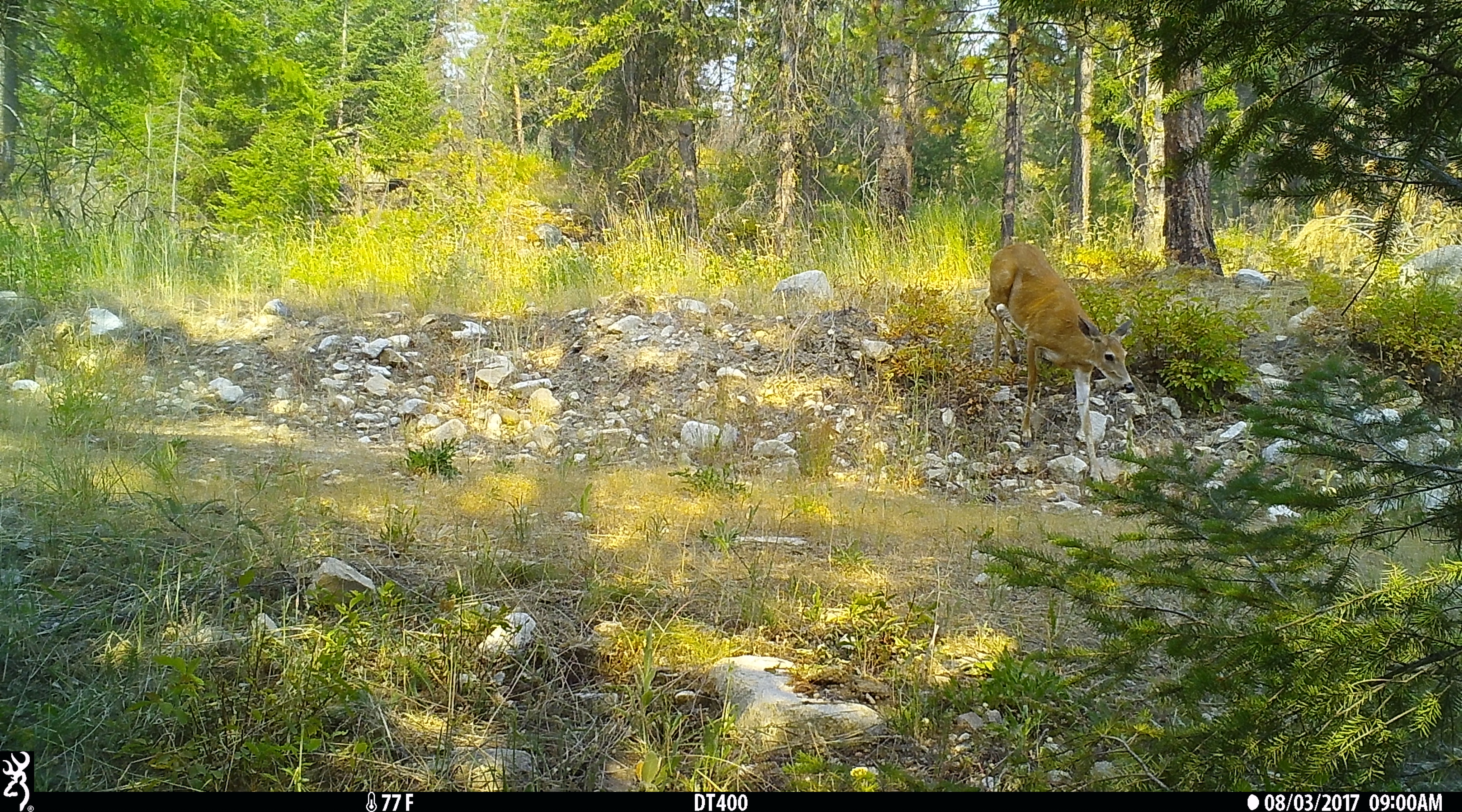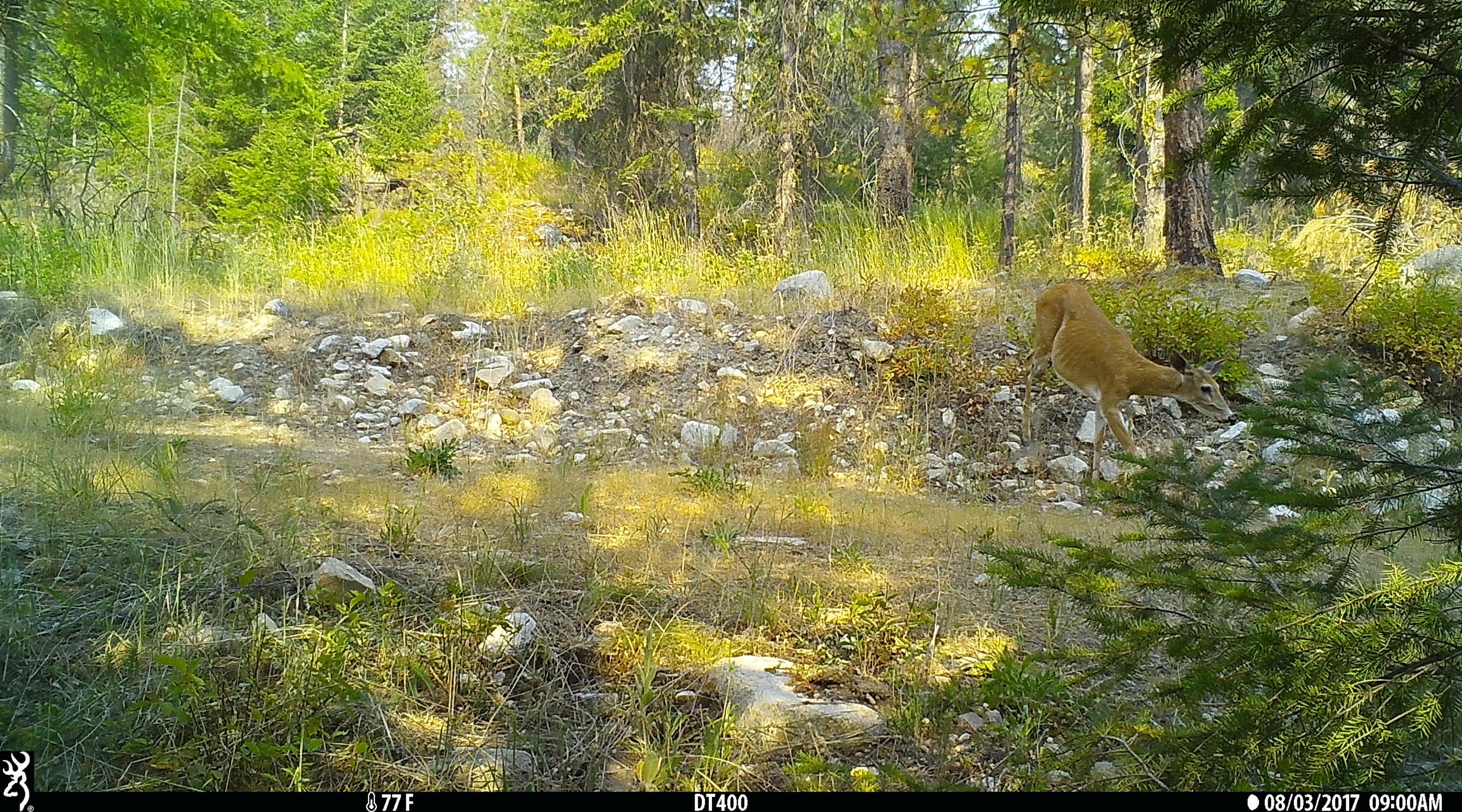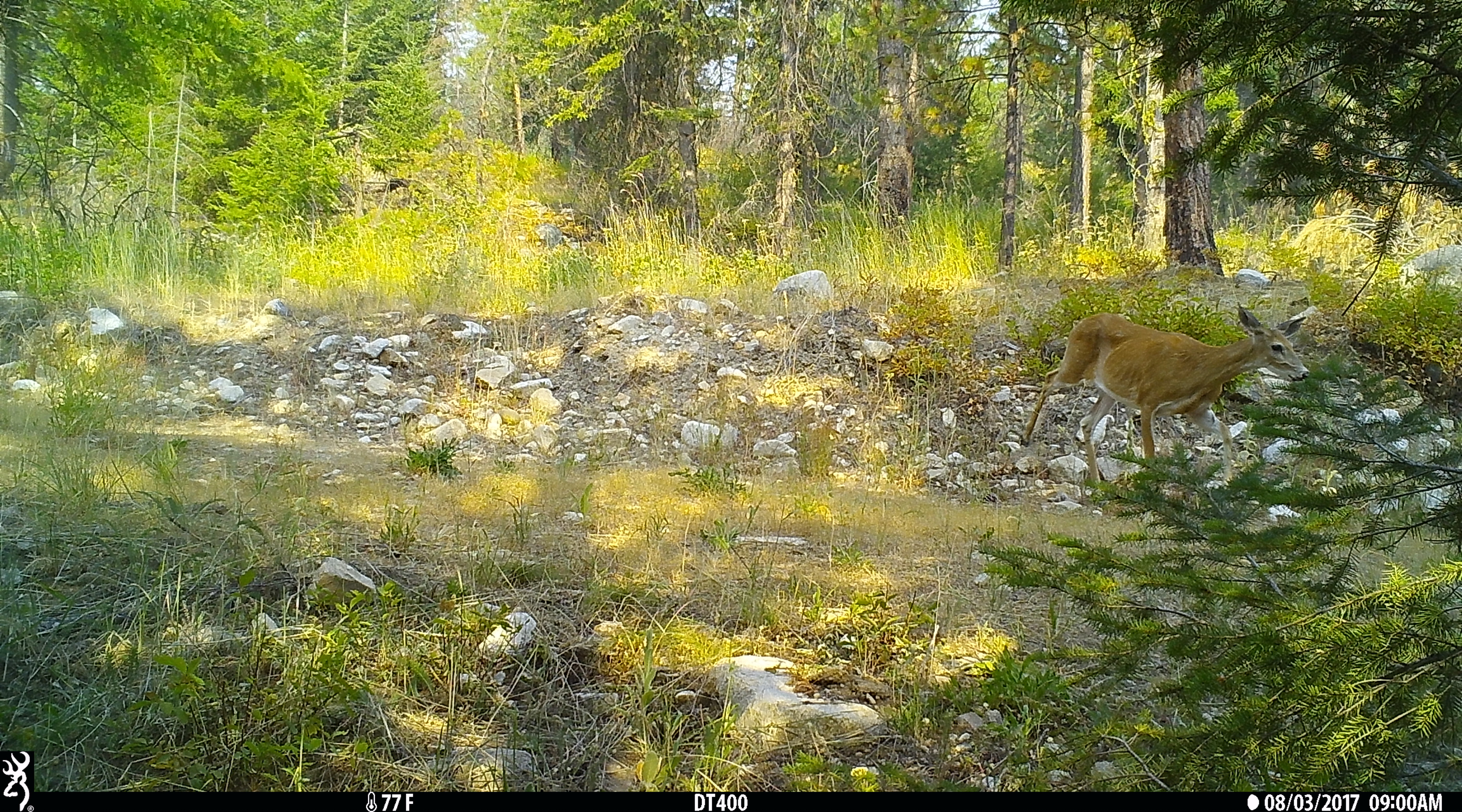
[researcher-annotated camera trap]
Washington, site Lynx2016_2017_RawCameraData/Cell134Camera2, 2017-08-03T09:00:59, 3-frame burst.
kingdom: Animalia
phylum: Chordata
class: Mammalia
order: Artiodactyla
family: Cervidae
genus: Odocoileus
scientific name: Odocoileus virginianus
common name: white-tailed deer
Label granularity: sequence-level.